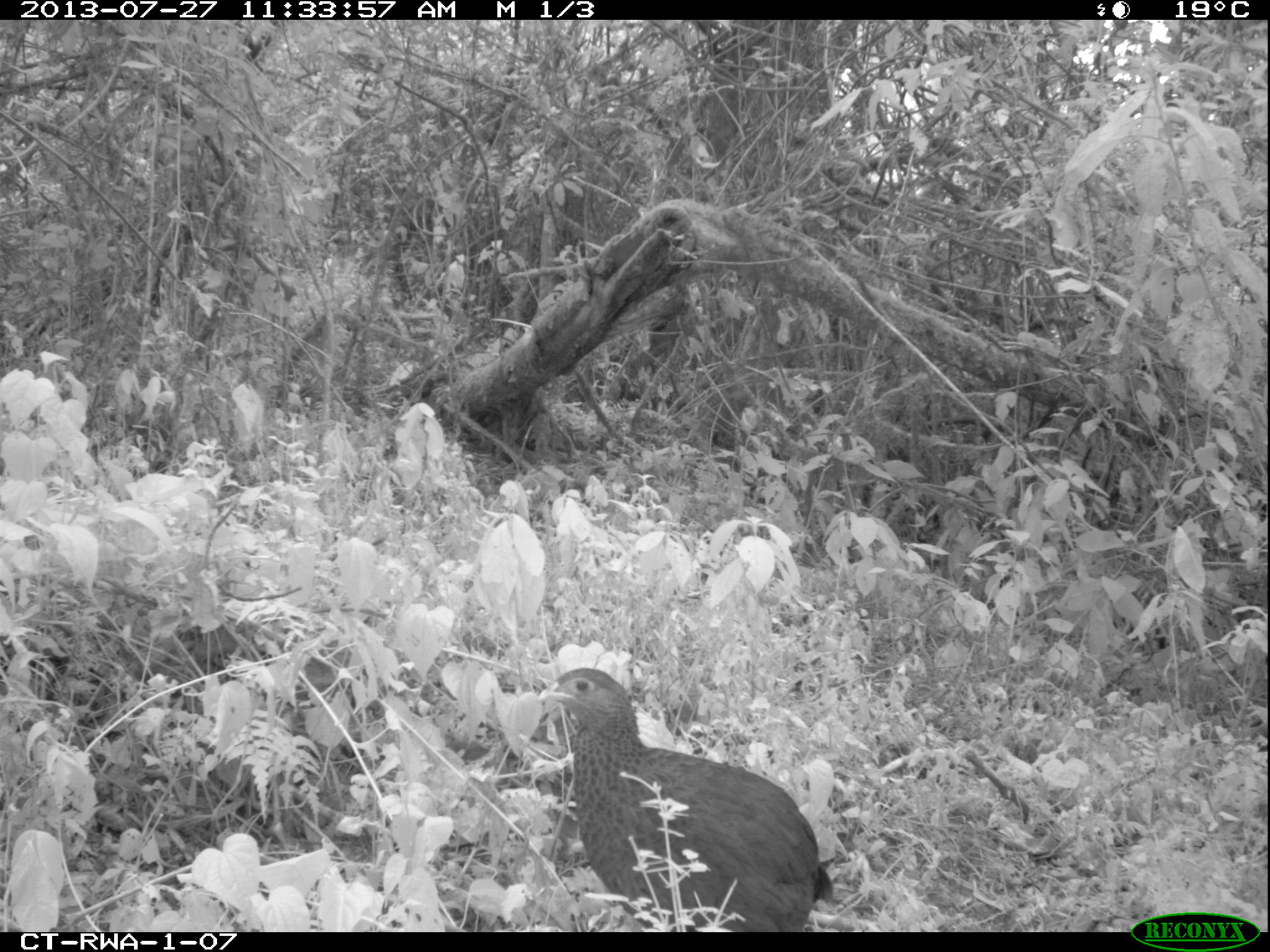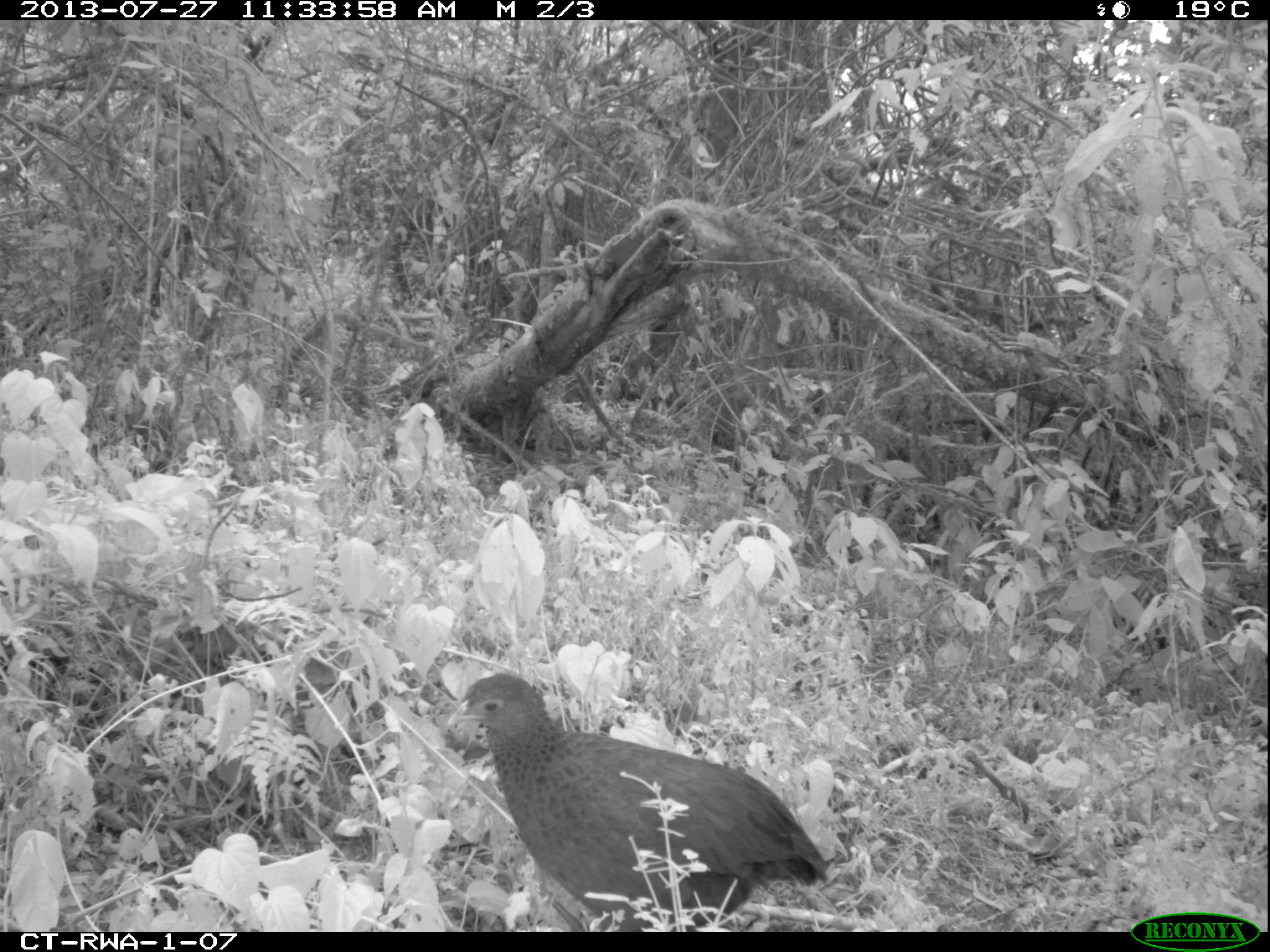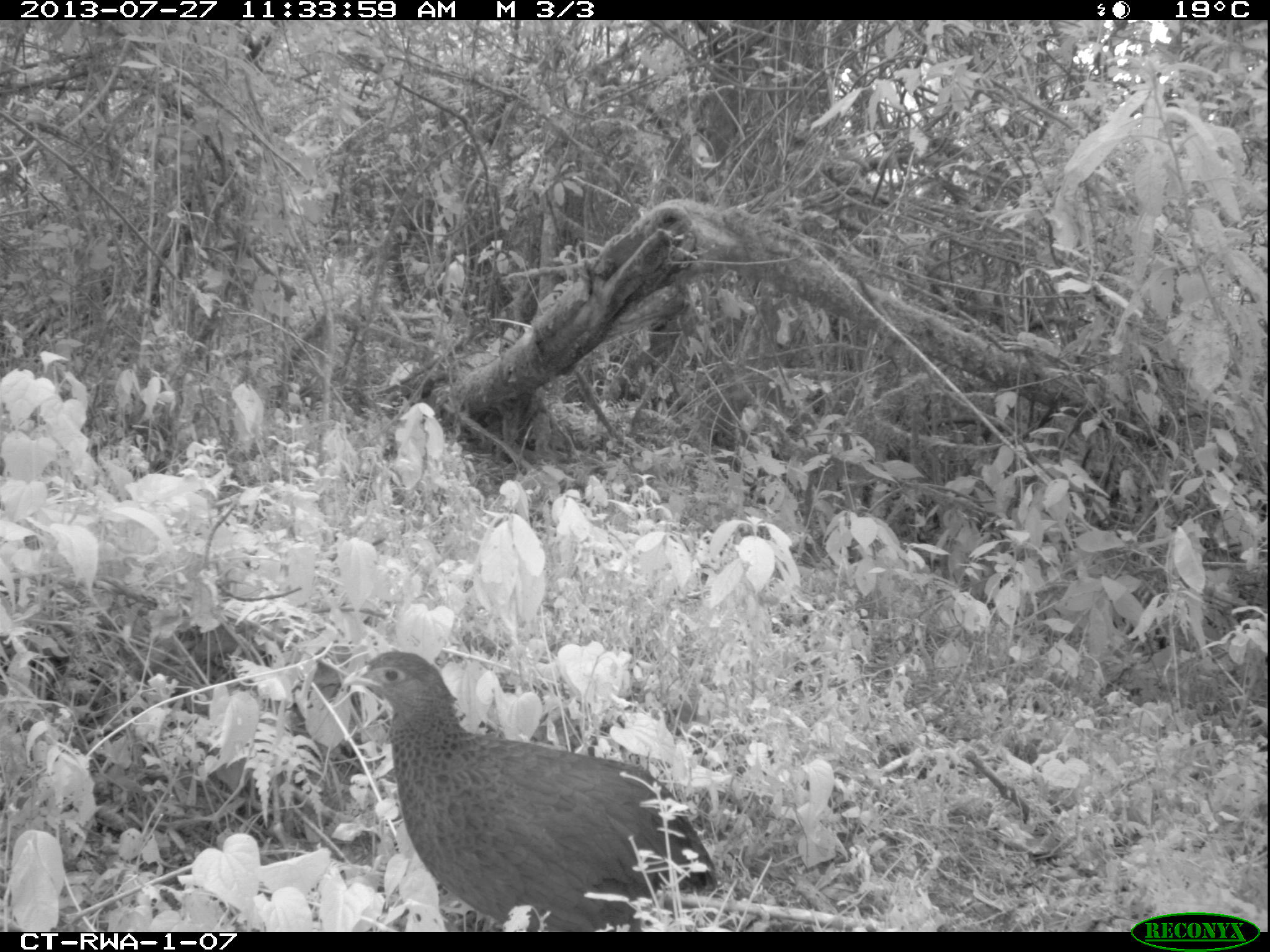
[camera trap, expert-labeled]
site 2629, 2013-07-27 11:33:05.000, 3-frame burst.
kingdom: Animalia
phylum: Chordata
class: Aves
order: Galliformes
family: Phasianidae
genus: Pternistis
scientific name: Pternistis nobilis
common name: handsome francolin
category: francolinus nobilis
Francolinus nobilis (handsome francolin) (Pternistis nobilis), count 1.